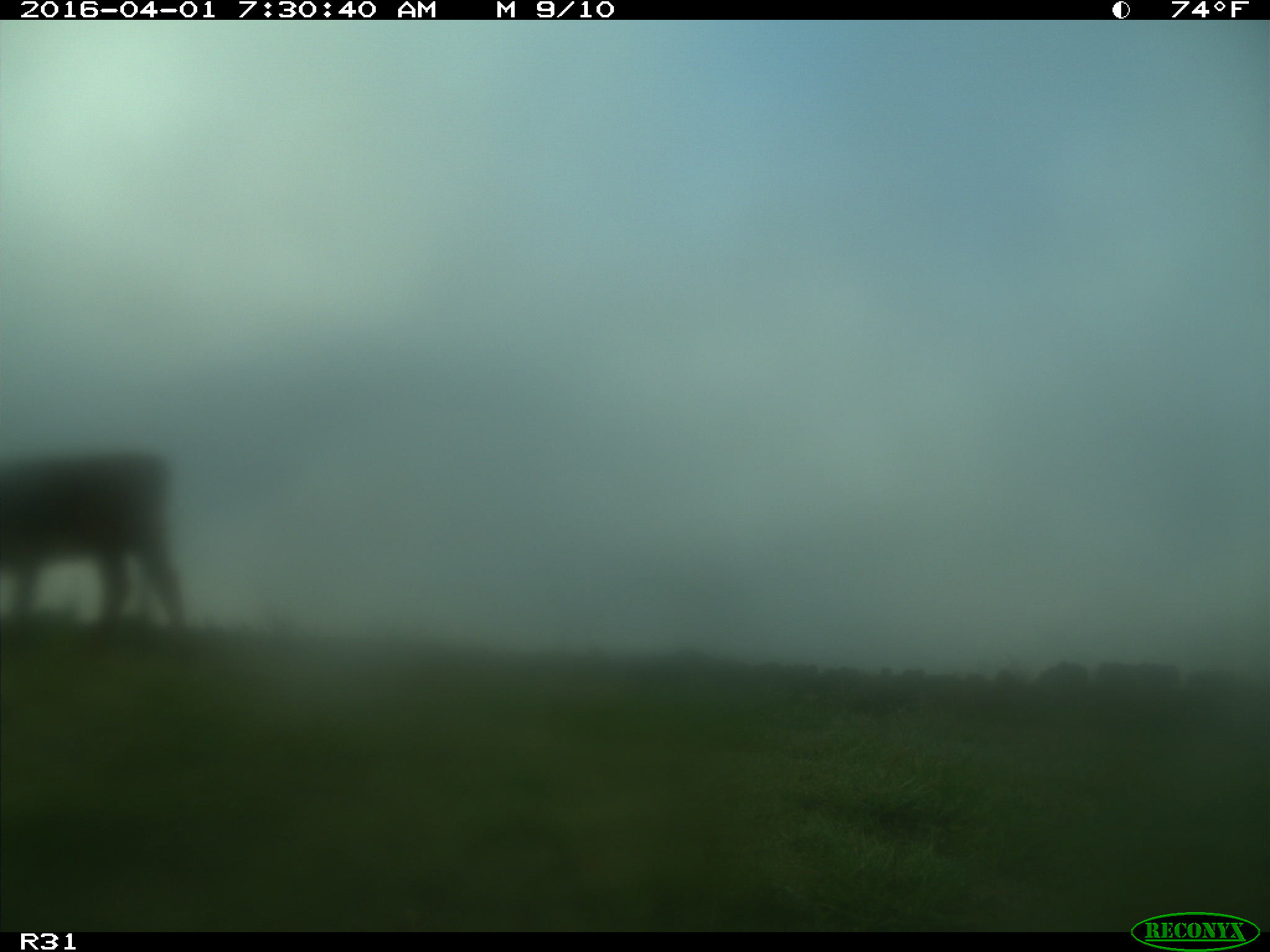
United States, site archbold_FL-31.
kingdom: Animalia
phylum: Chordata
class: Mammalia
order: Artiodactyla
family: Bovidae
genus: Bos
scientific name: Bos taurus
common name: domestic cow